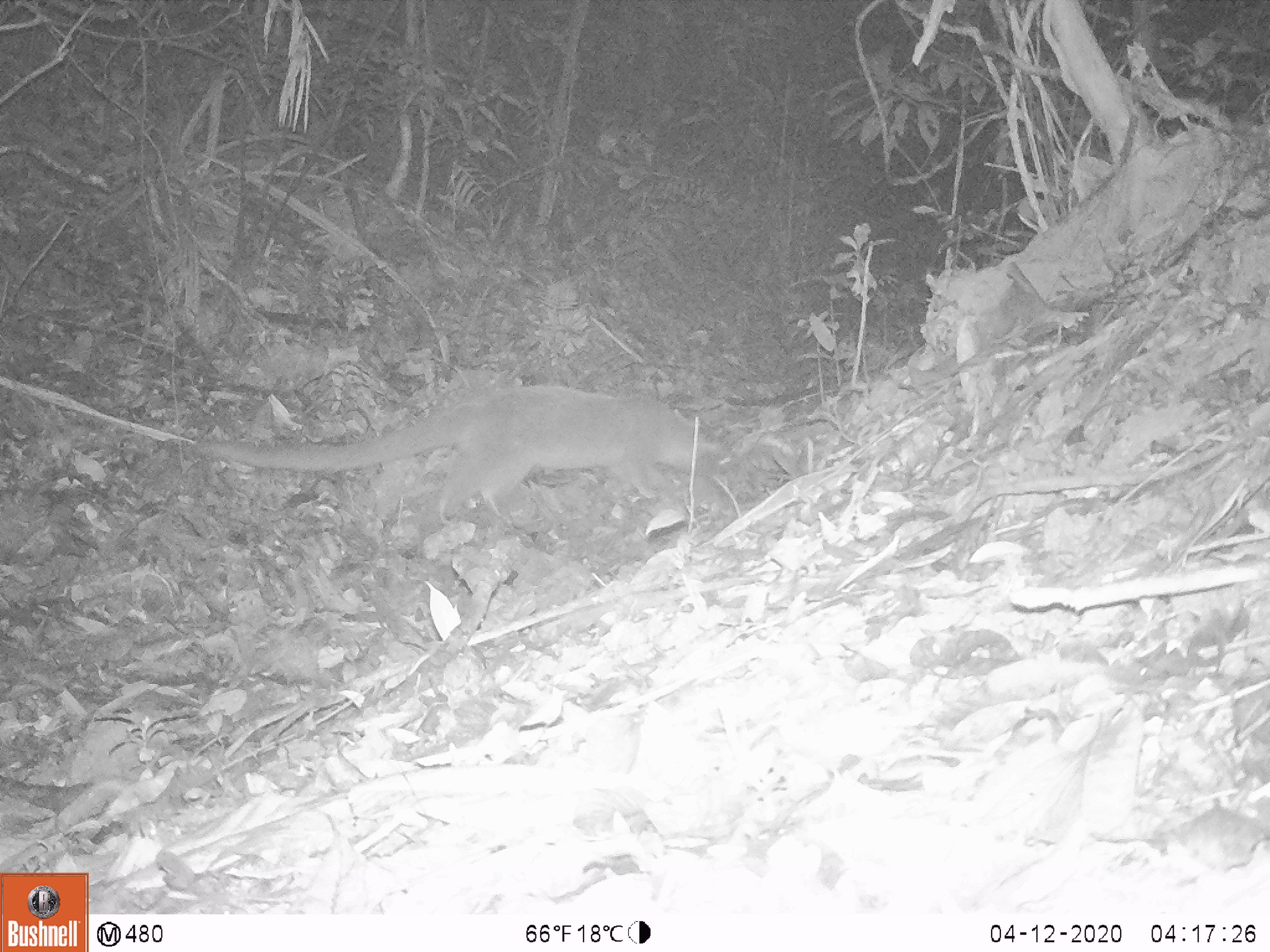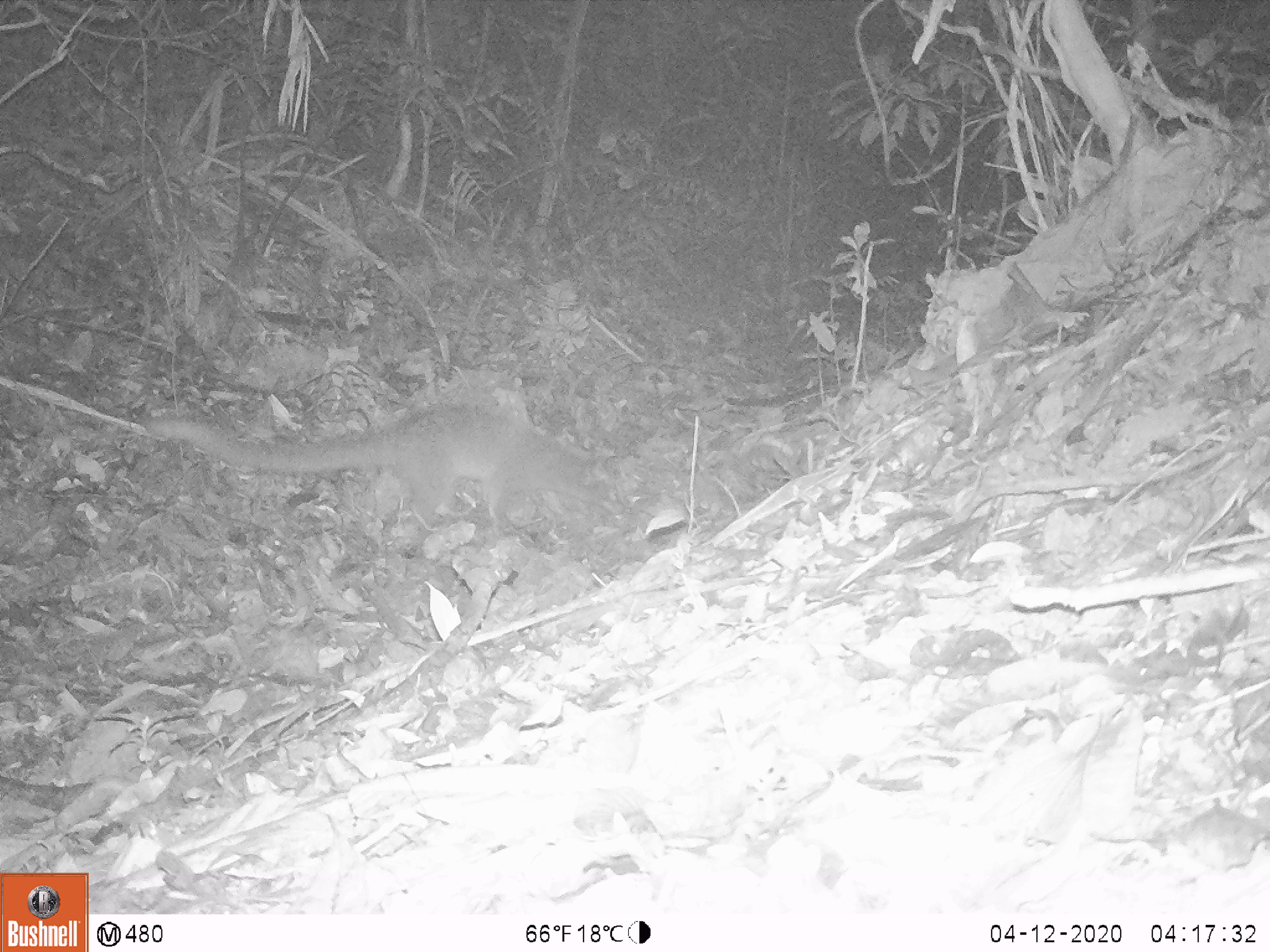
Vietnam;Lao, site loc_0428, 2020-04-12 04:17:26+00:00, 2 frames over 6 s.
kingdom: Animalia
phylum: Chordata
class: Mammalia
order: Carnivora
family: Viverridae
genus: Paguma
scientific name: Paguma larvata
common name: masked palm civet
Masked palm civet (Paguma larvata). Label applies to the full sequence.